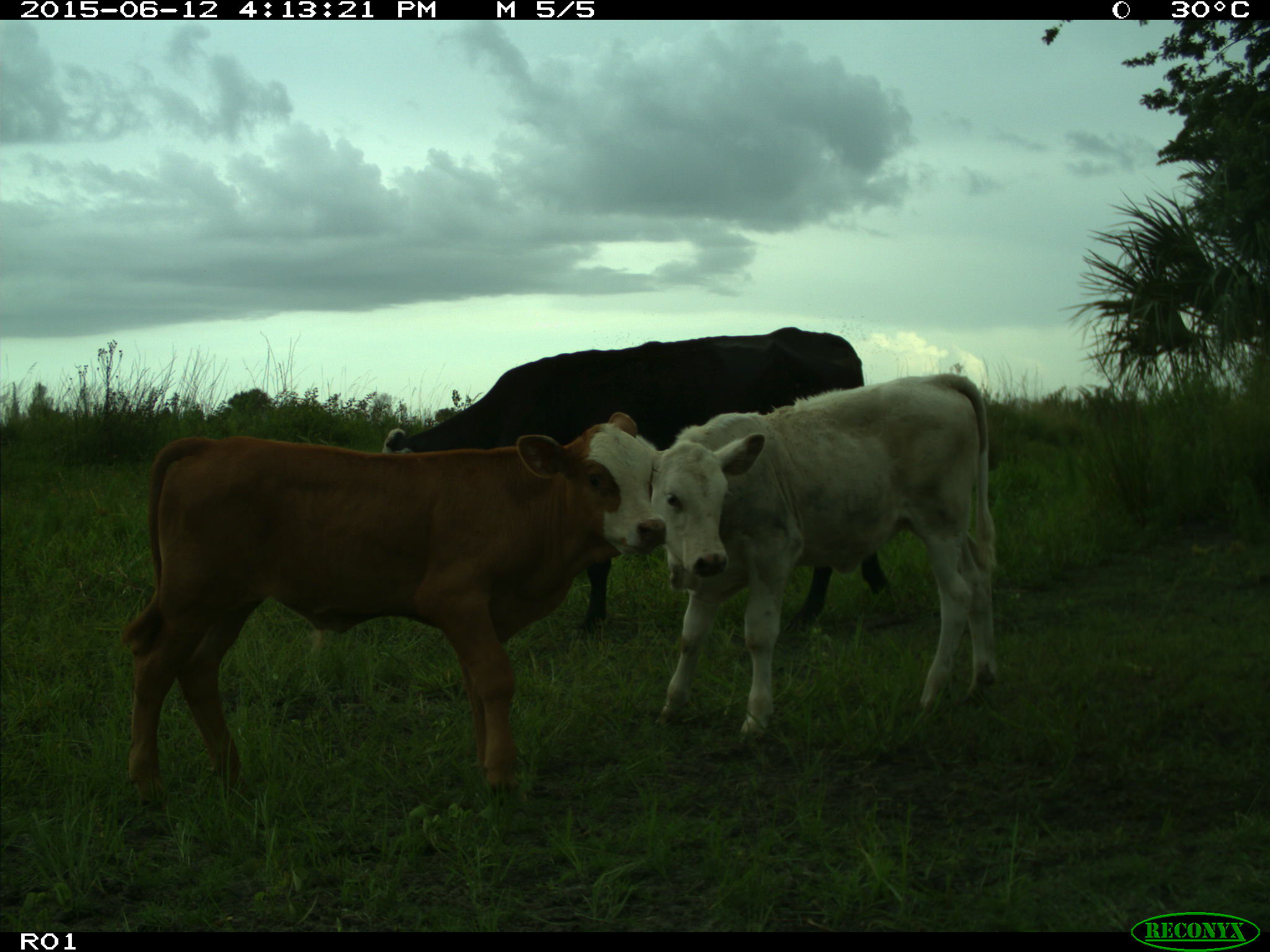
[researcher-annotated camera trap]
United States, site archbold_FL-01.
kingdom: Animalia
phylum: Chordata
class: Mammalia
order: Artiodactyla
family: Bovidae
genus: Bos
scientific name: Bos taurus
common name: domestic cow